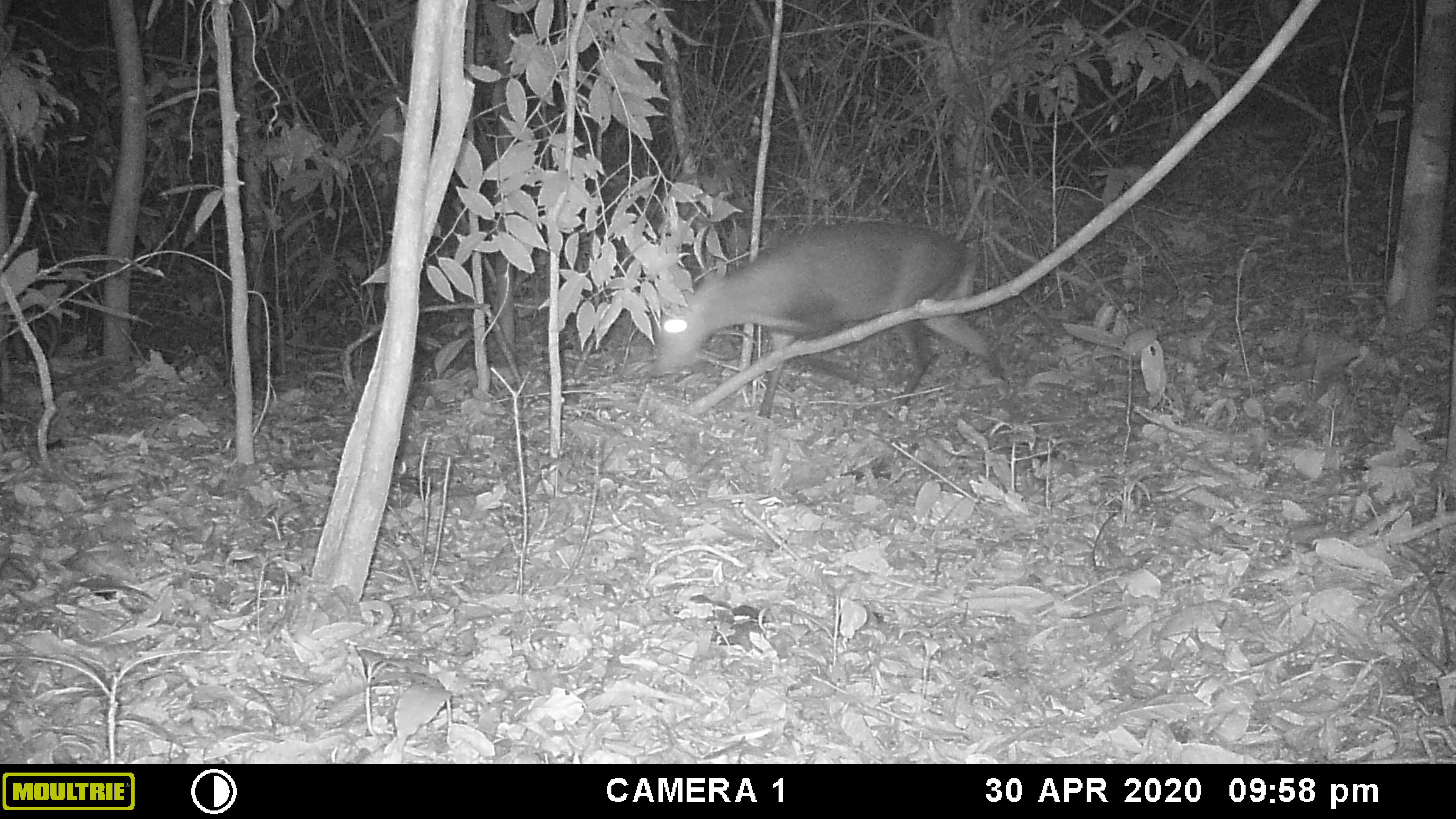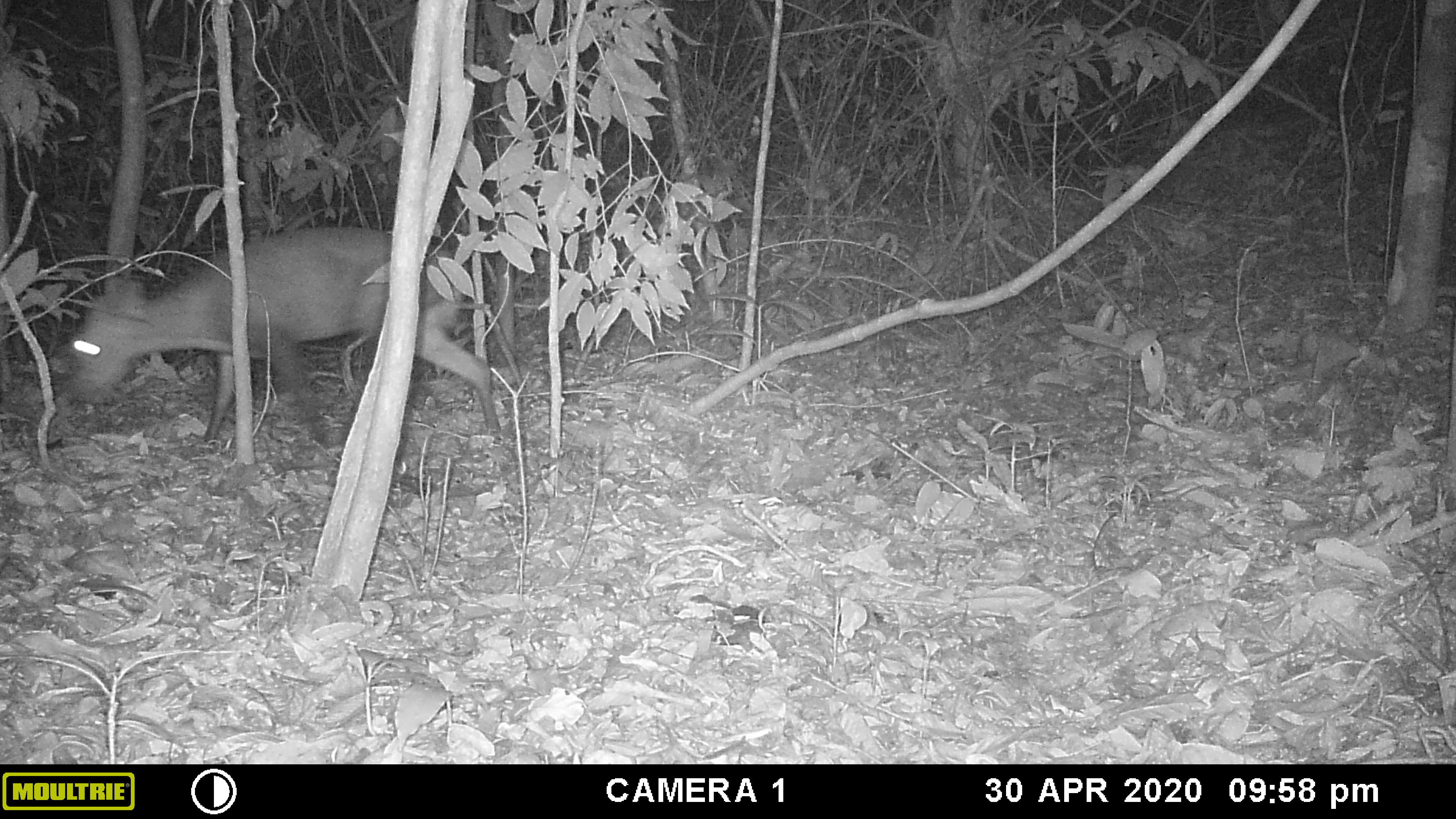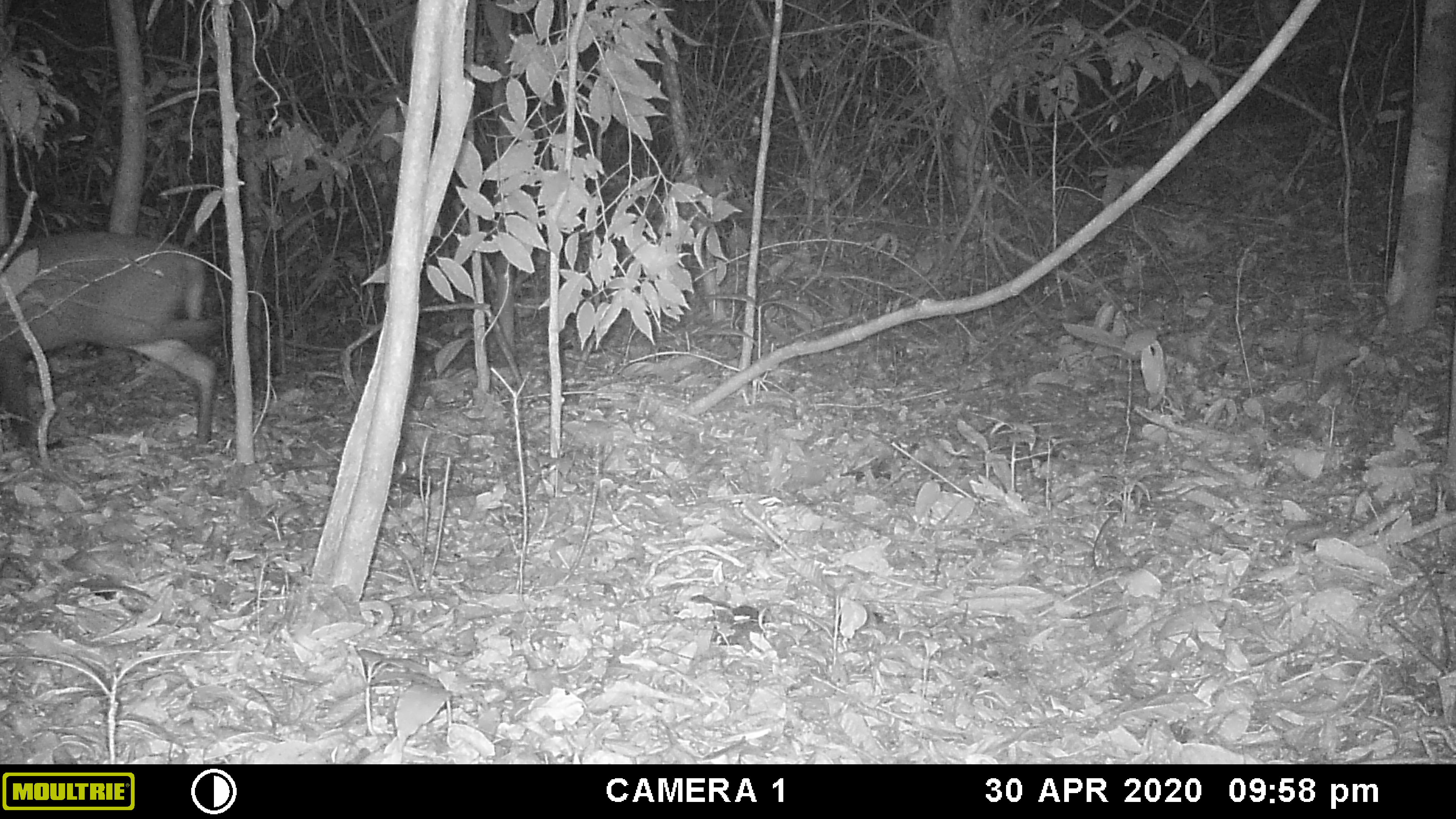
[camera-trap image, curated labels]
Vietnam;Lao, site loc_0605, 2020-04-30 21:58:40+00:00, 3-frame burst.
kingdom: Animalia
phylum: Chordata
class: Mammalia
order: Artiodactyla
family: Cervidae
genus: Muntiacus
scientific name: Muntiacus rooseveltorum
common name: roosevelt's muntjac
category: roosevelts muntjac group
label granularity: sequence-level